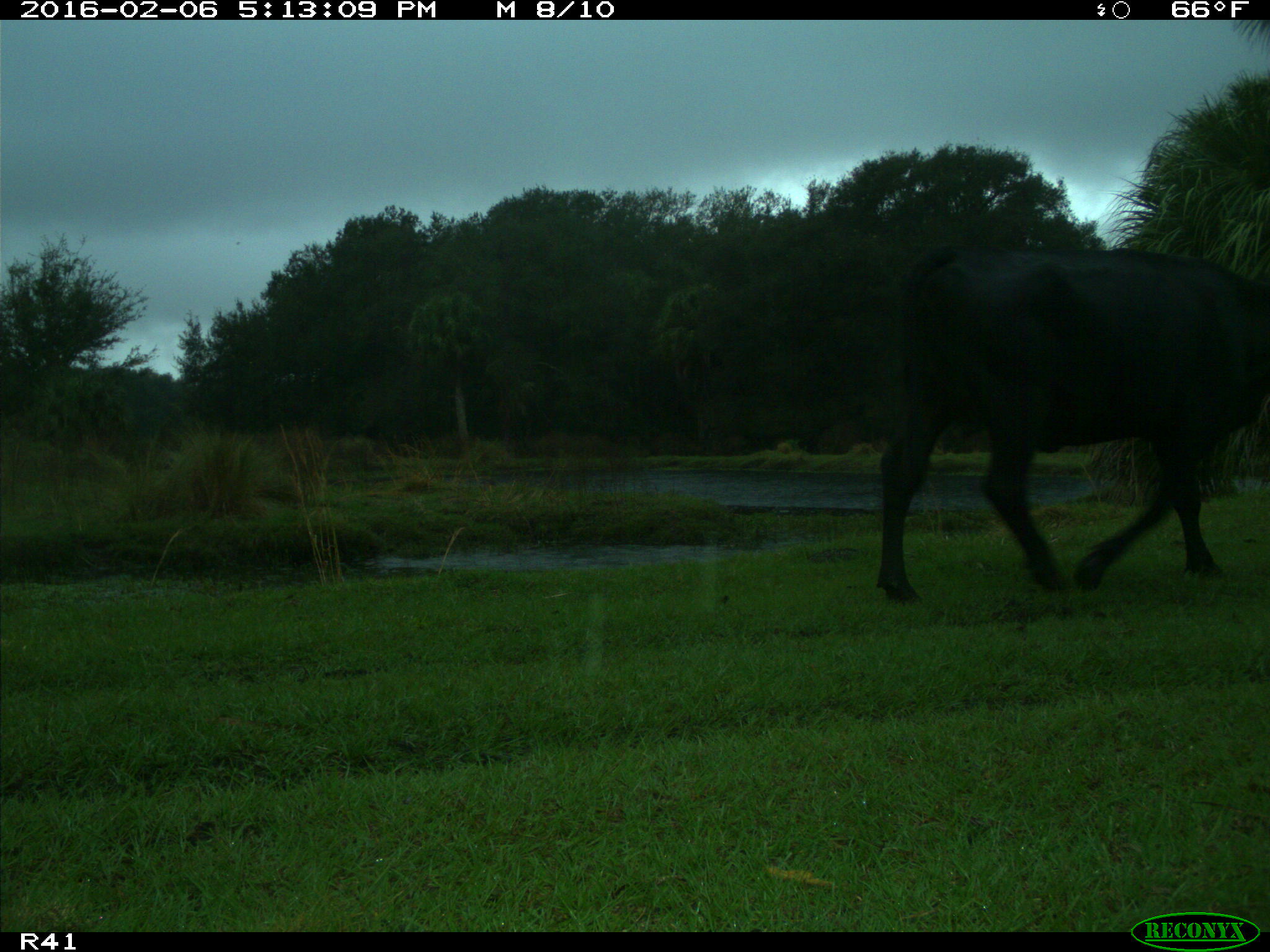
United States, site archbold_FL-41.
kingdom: Animalia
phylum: Chordata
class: Mammalia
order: Artiodactyla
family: Bovidae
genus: Bos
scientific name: Bos taurus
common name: domestic cow